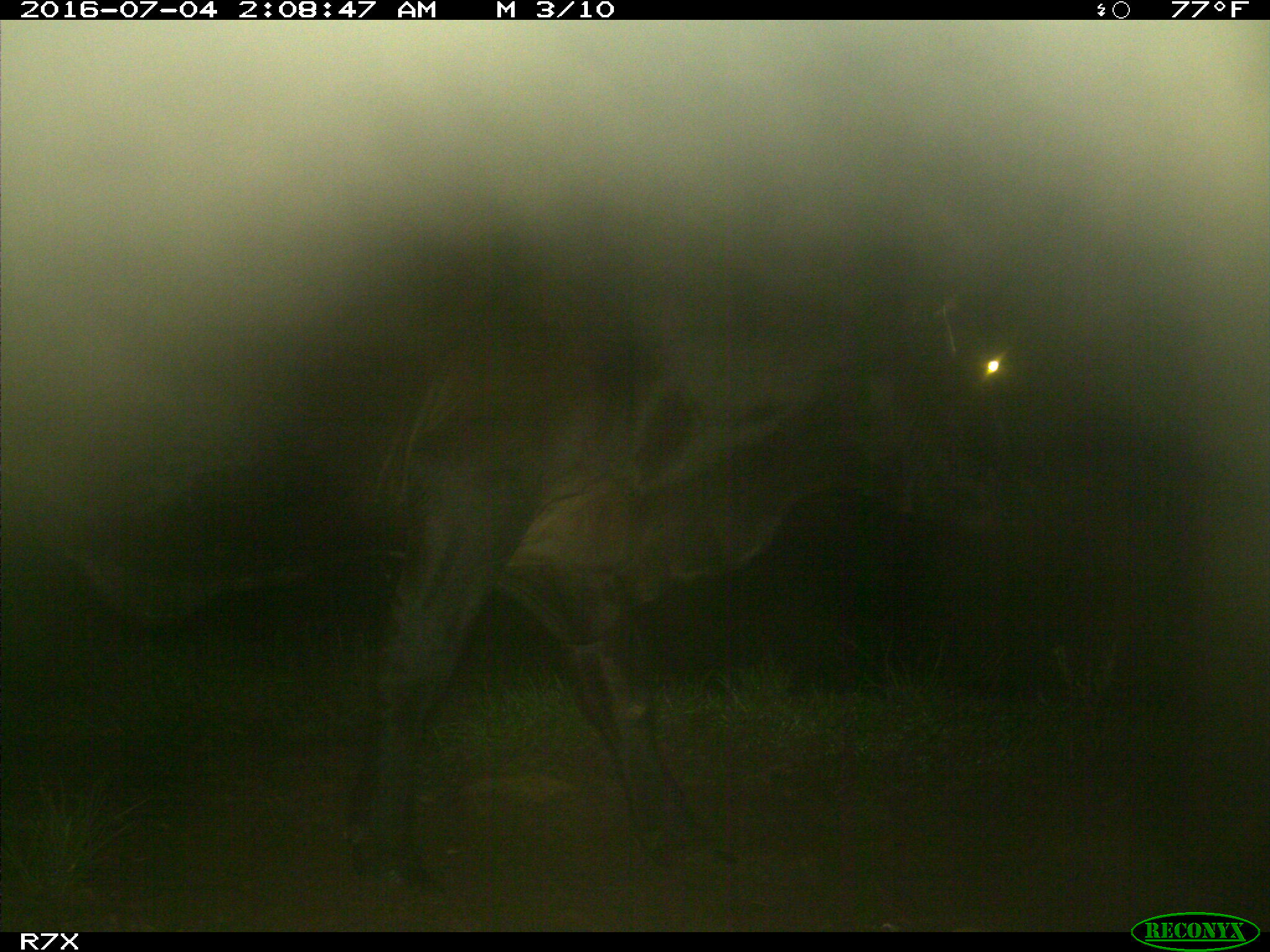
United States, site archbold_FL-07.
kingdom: Animalia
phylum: Chordata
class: Mammalia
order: Artiodactyla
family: Bovidae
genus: Bos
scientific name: Bos taurus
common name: domestic cow